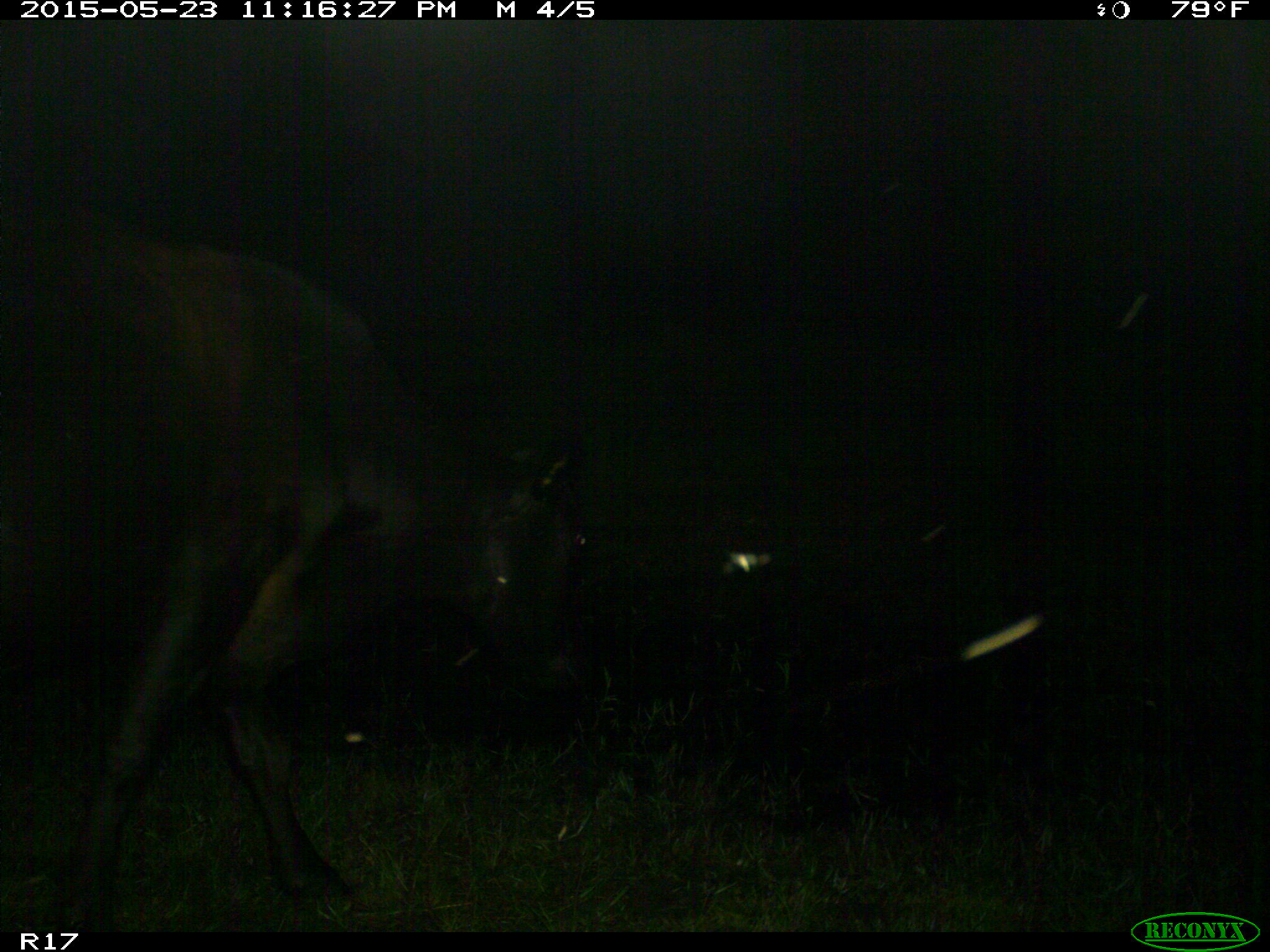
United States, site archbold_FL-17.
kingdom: Animalia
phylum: Chordata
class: Mammalia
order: Artiodactyla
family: Bovidae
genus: Bos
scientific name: Bos taurus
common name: domestic cow